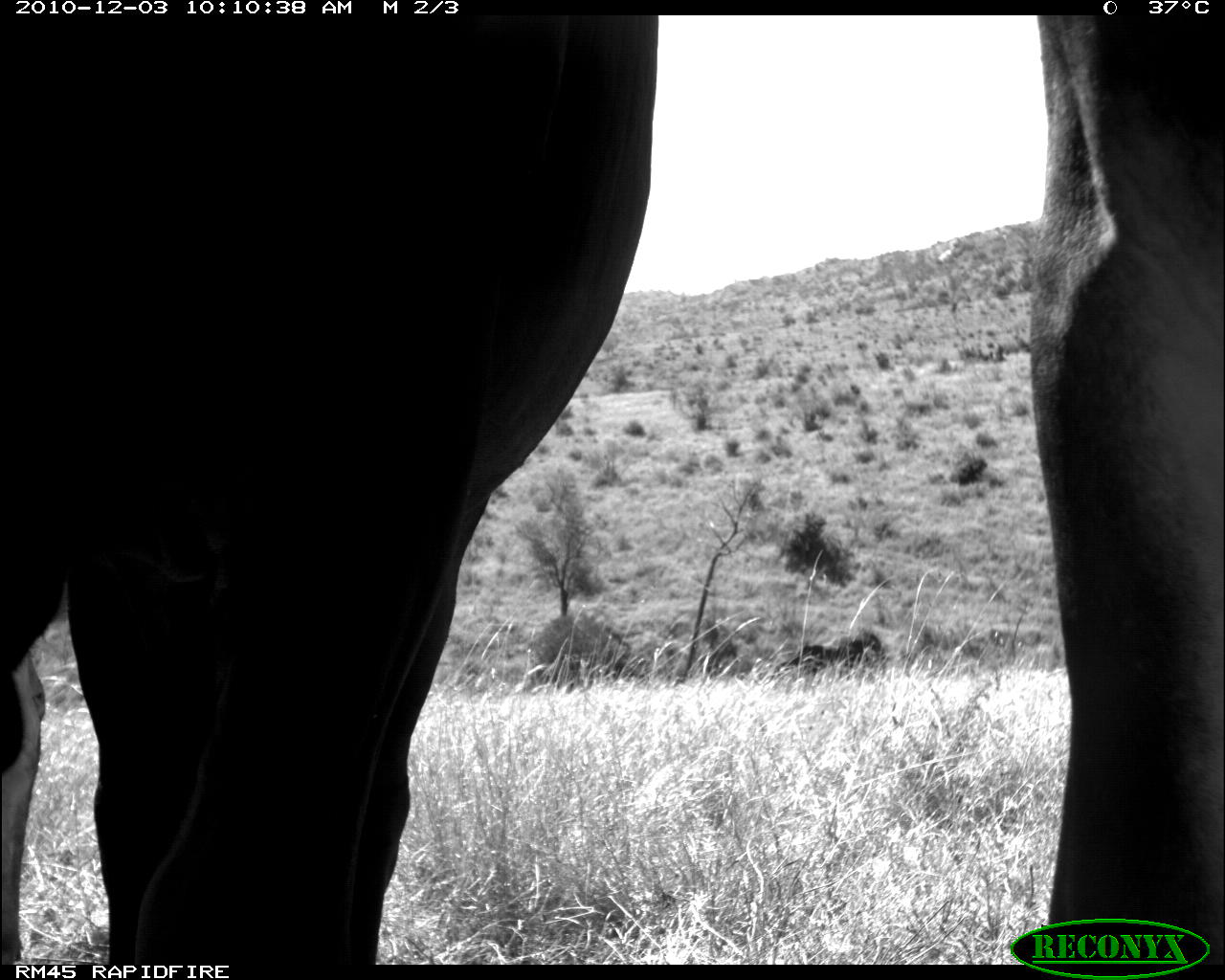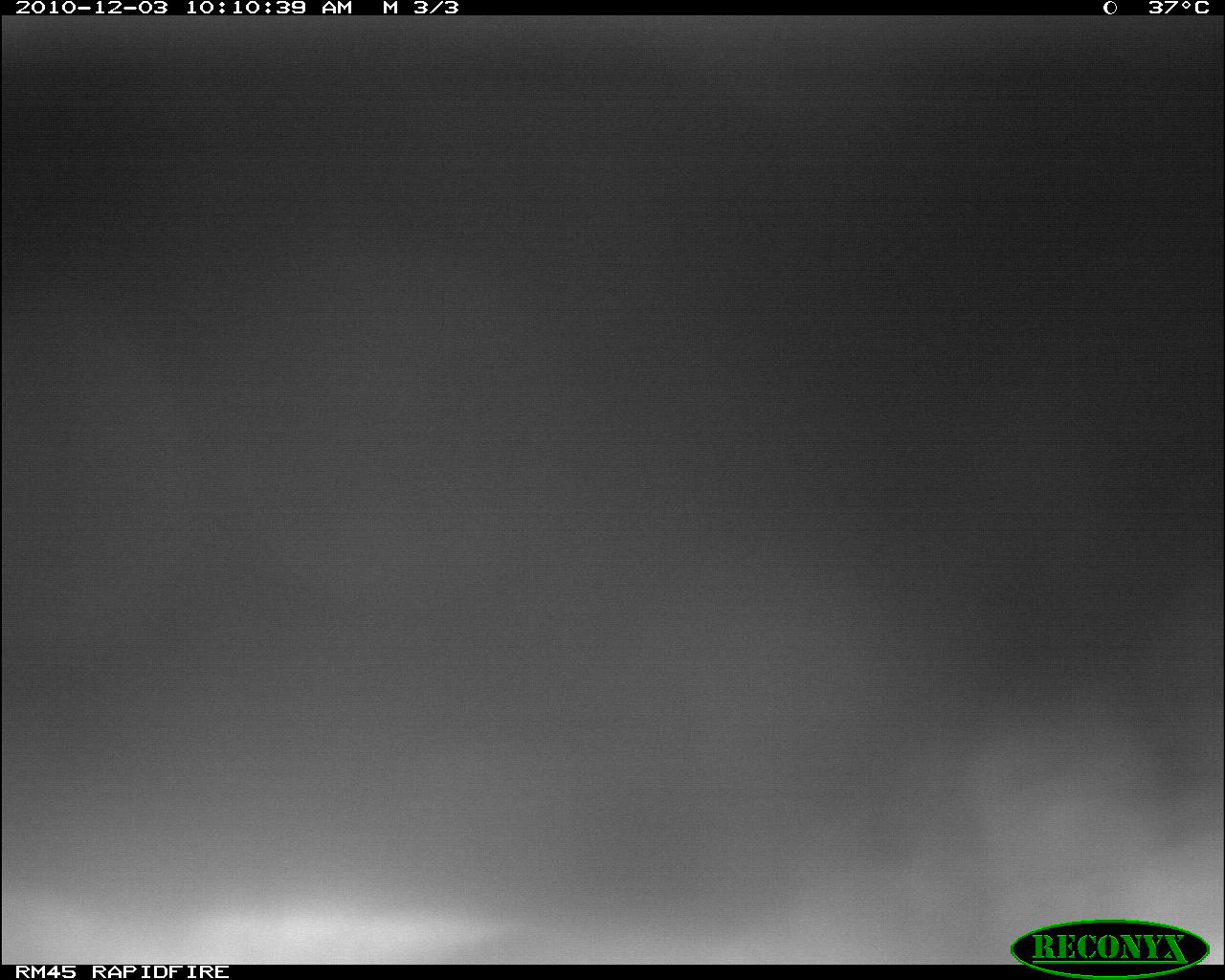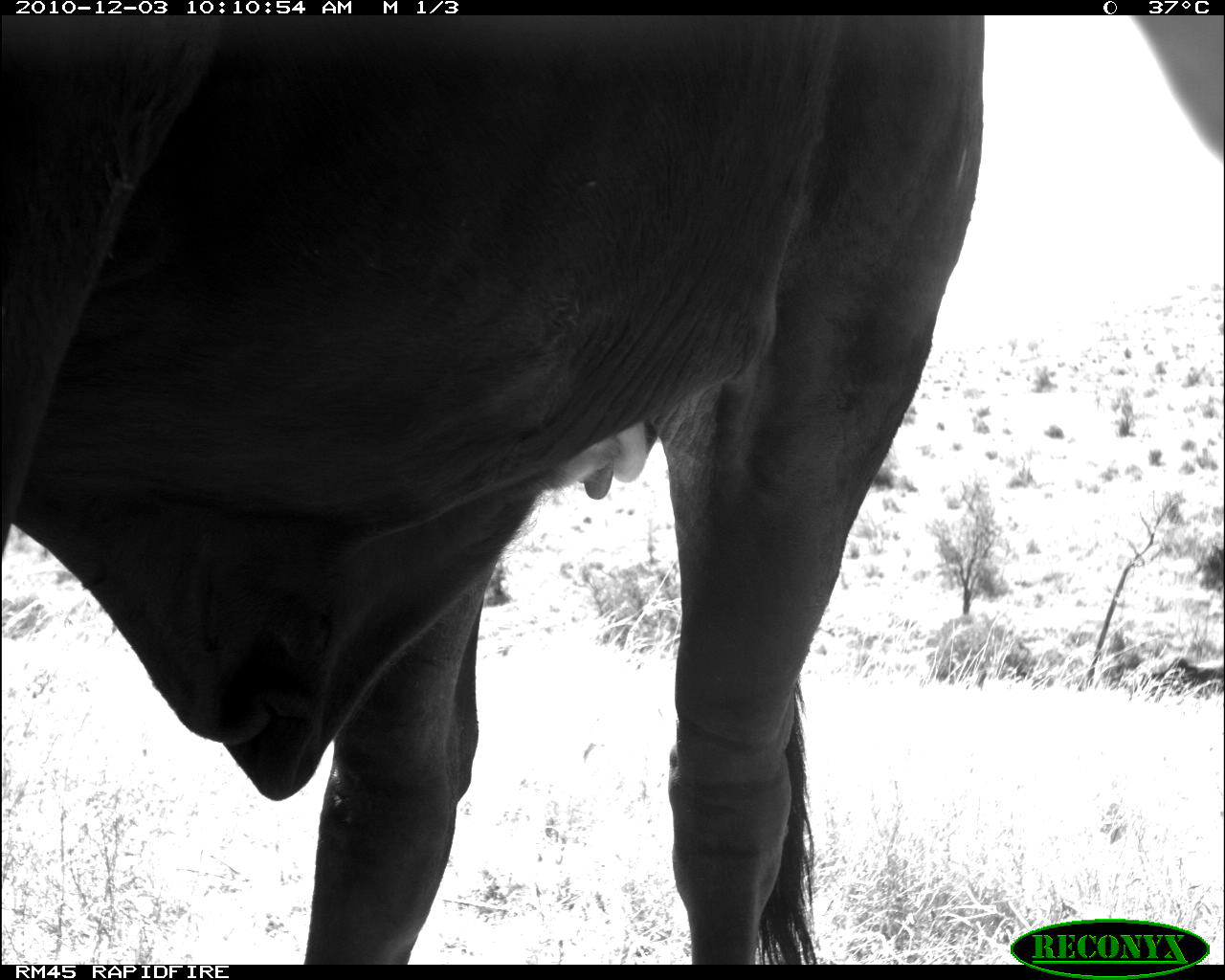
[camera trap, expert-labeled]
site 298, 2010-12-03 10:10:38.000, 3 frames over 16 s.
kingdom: Animalia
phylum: Chordata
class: Mammalia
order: Artiodactyla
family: Bovidae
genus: Bos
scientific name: Bos taurus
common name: domestic cattle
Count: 2.